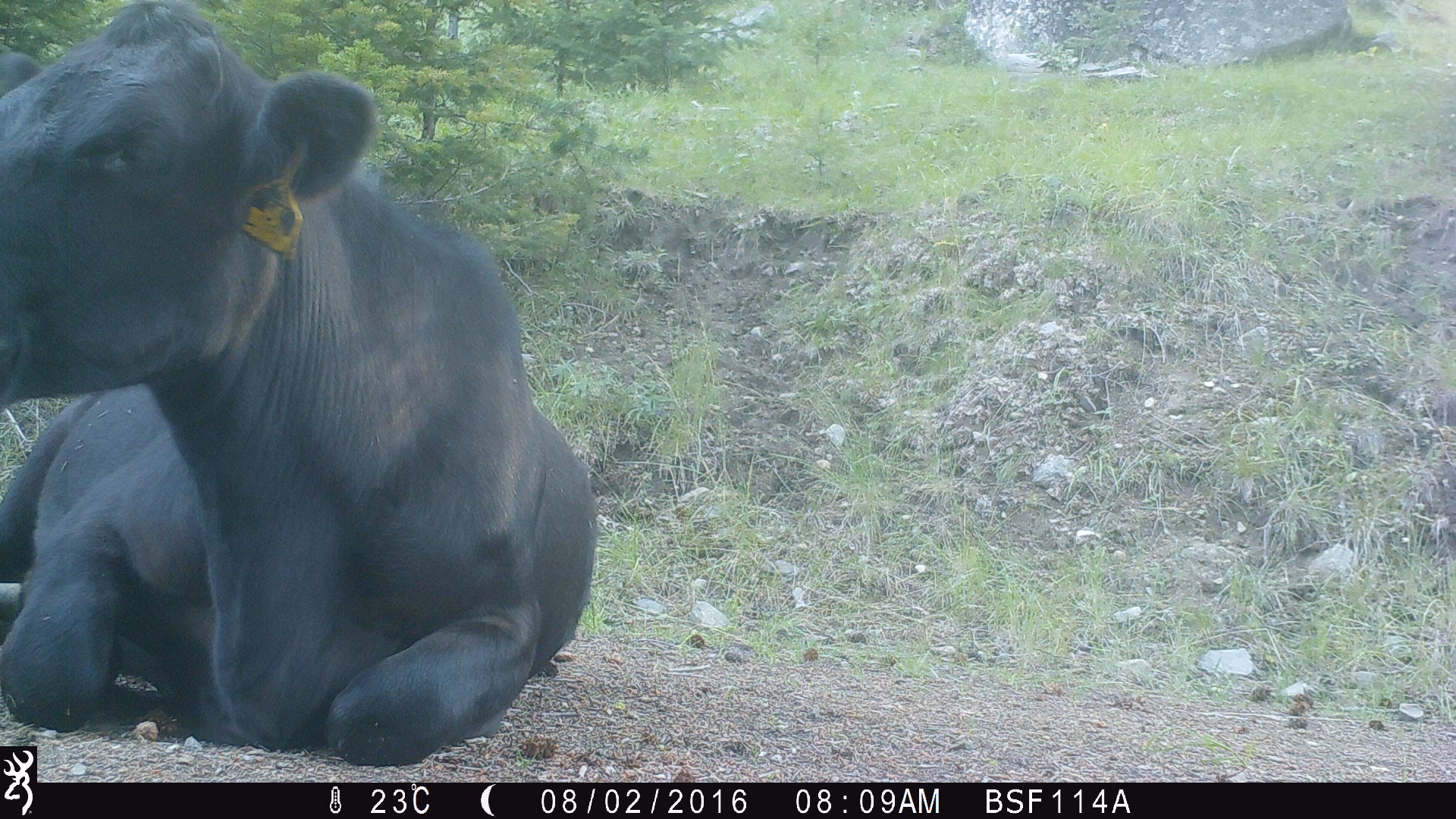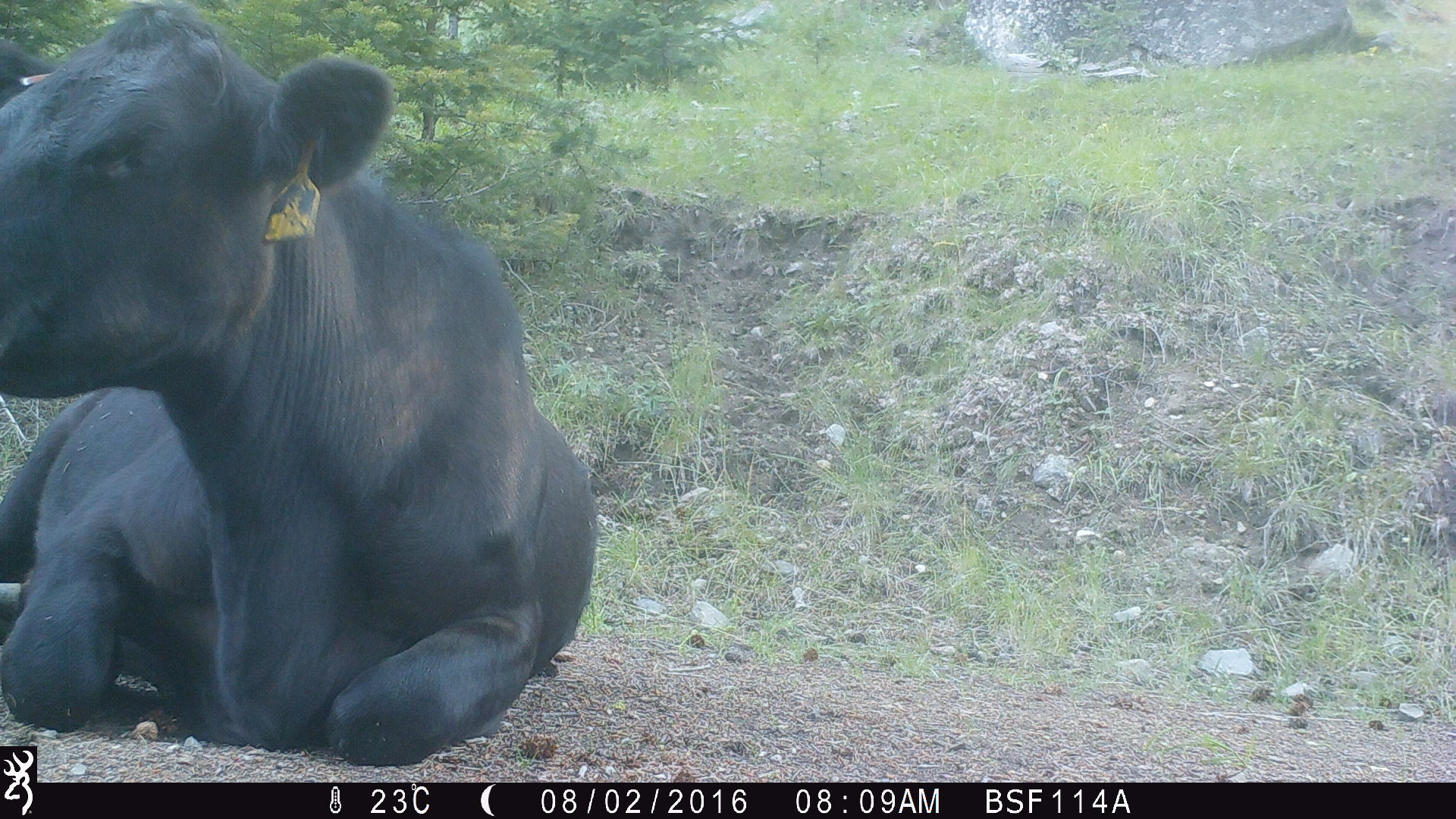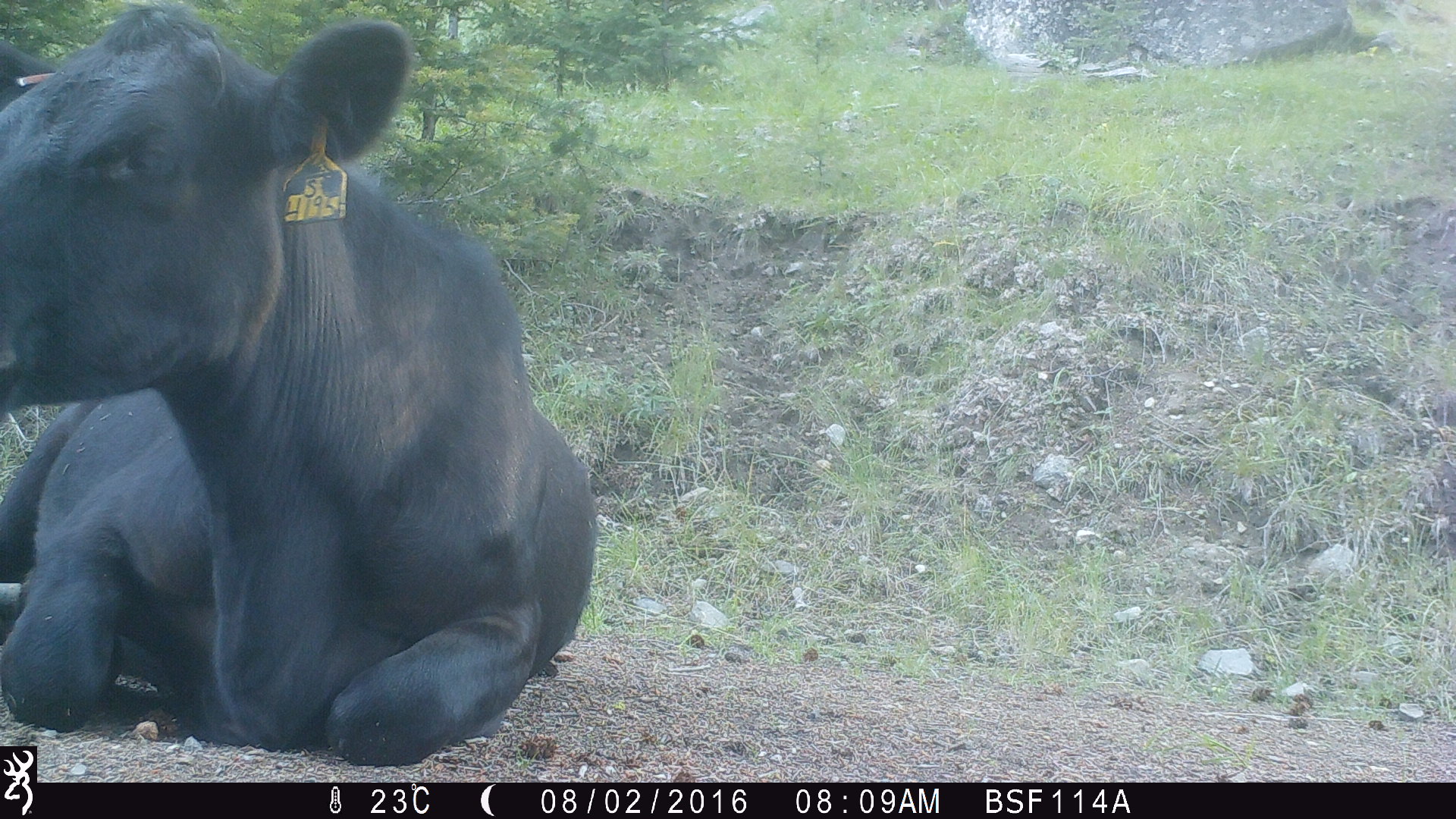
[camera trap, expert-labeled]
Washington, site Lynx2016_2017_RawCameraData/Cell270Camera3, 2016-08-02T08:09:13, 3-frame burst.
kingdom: Animalia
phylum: Chordata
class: Mammalia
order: Artiodactyla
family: Bovidae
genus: Bos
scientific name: Bos taurus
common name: domestic cattle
Domestic cattle (Bos taurus). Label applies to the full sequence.